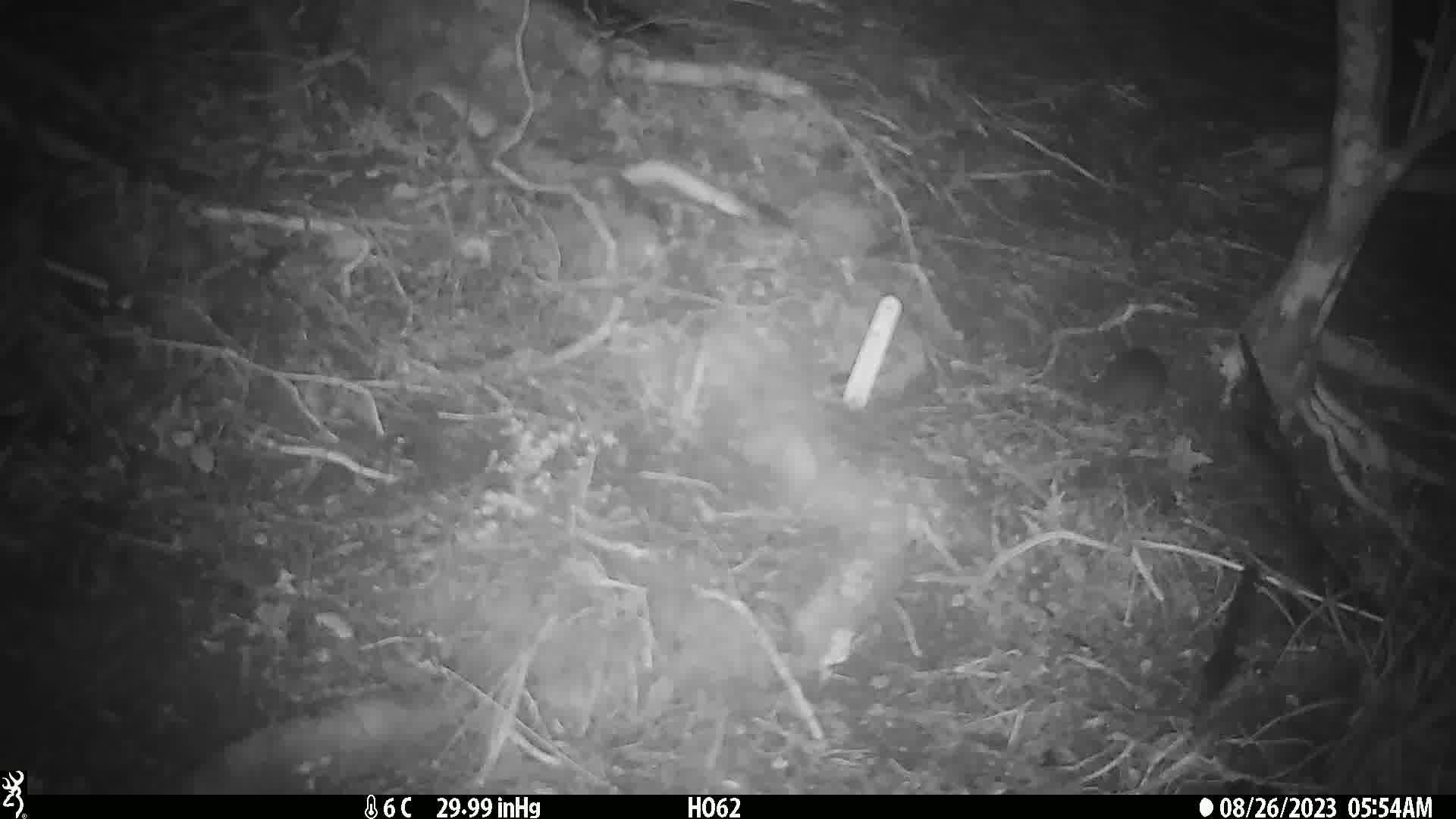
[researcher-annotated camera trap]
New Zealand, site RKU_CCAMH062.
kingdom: Animalia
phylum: Chordata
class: Mammalia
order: Rodentia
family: Muridae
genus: Rattus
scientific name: Rattus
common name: rat